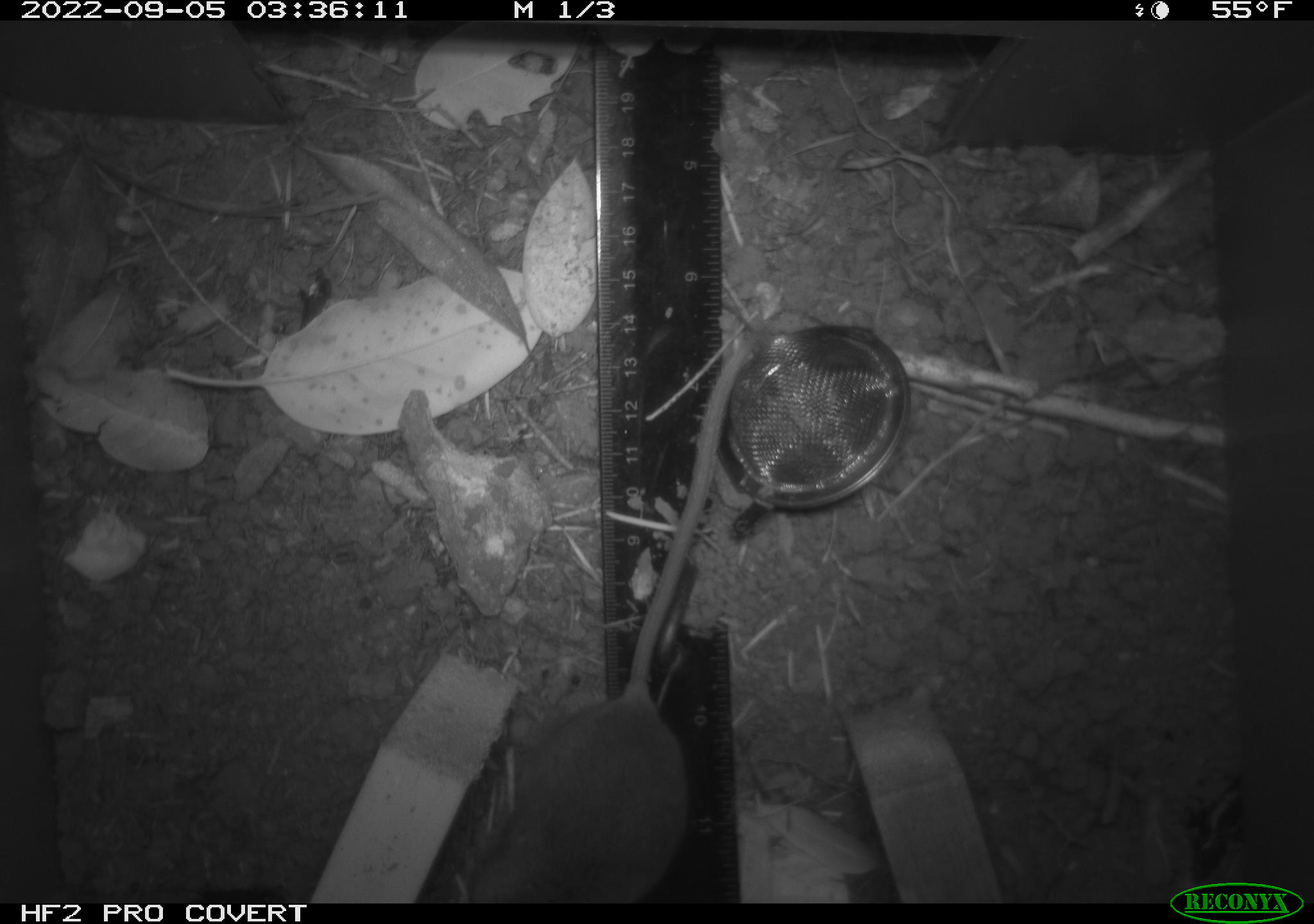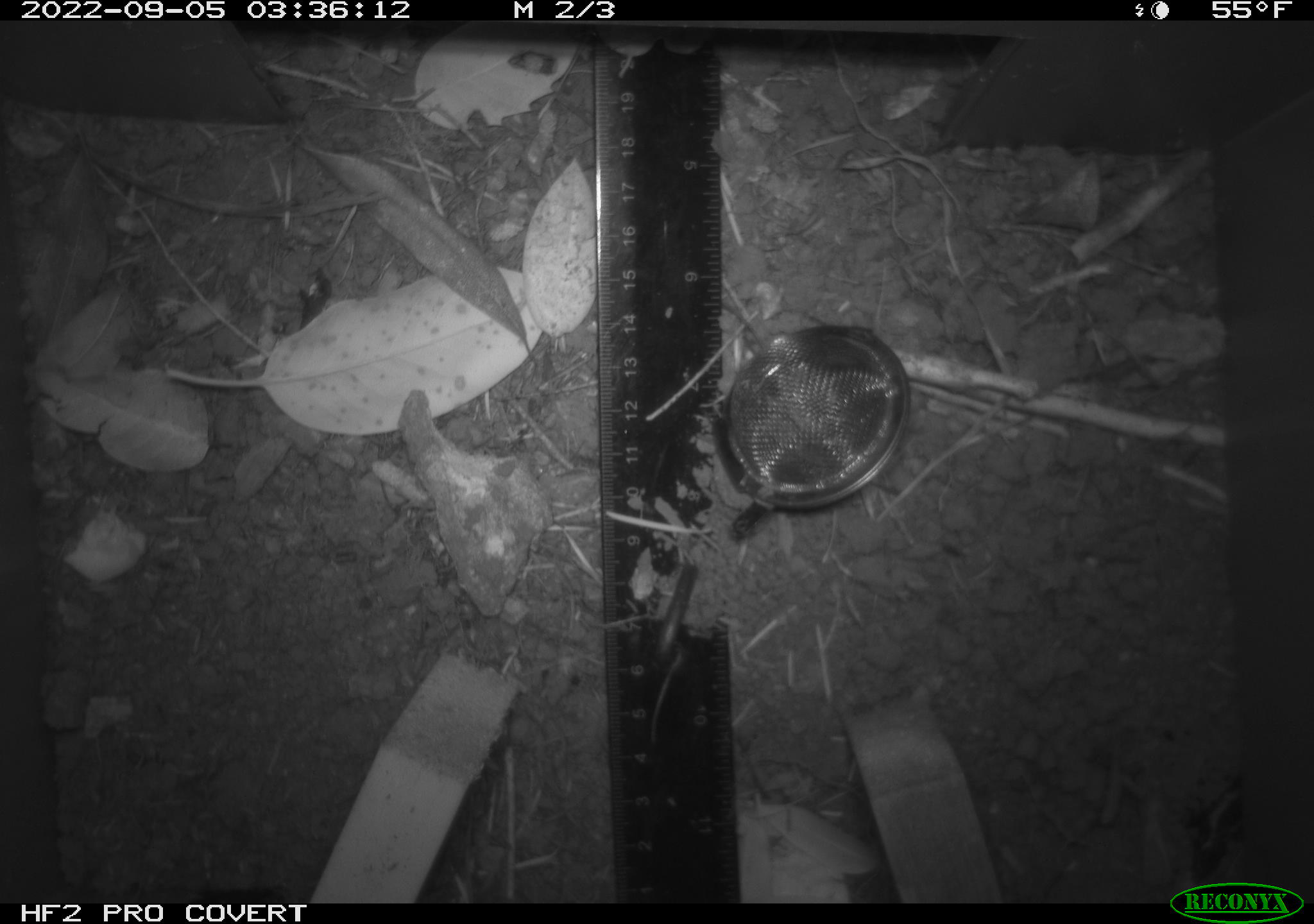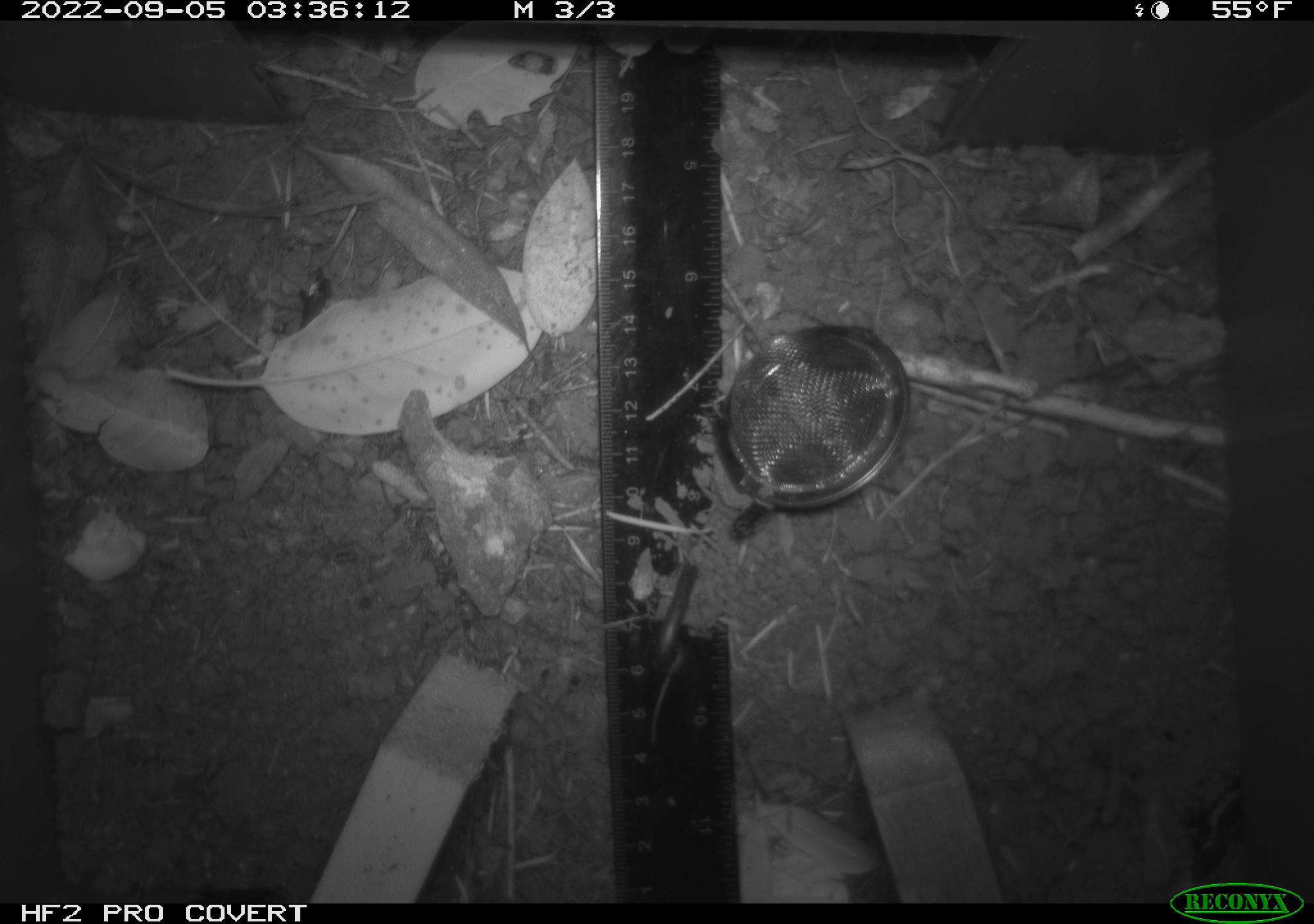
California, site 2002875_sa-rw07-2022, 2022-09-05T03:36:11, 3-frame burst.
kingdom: Animalia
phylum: Chordata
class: Mammalia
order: Rodentia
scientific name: Rodentia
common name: mouse species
Mouse species (Rodentia).